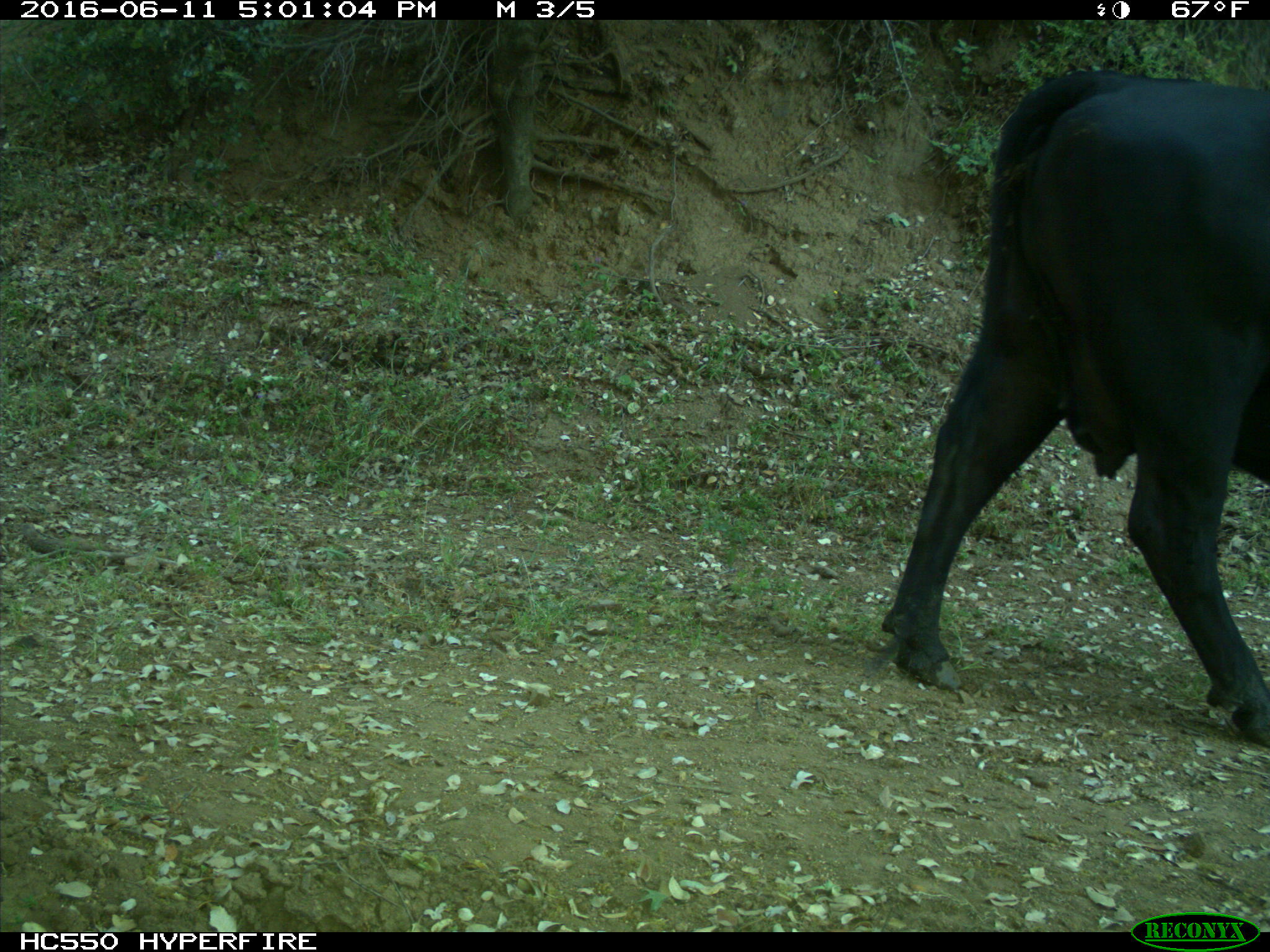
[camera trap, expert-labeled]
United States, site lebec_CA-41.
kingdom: Animalia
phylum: Chordata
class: Mammalia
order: Artiodactyla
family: Bovidae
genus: Bos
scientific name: Bos taurus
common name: domestic cow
Bos taurus (domestic cow).